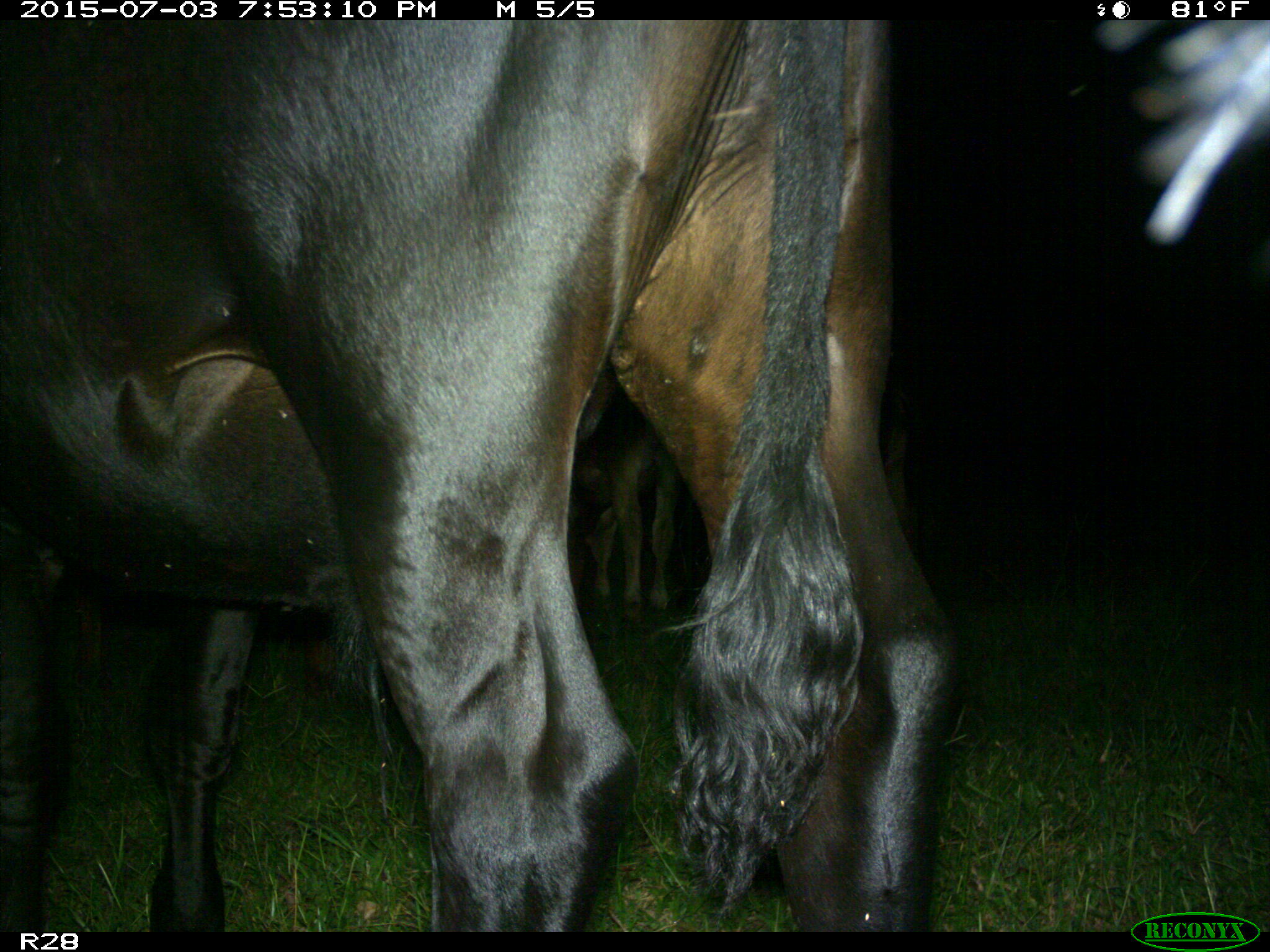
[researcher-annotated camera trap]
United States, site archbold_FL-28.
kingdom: Animalia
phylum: Chordata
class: Mammalia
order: Artiodactyla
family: Bovidae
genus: Bos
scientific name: Bos taurus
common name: domestic cow